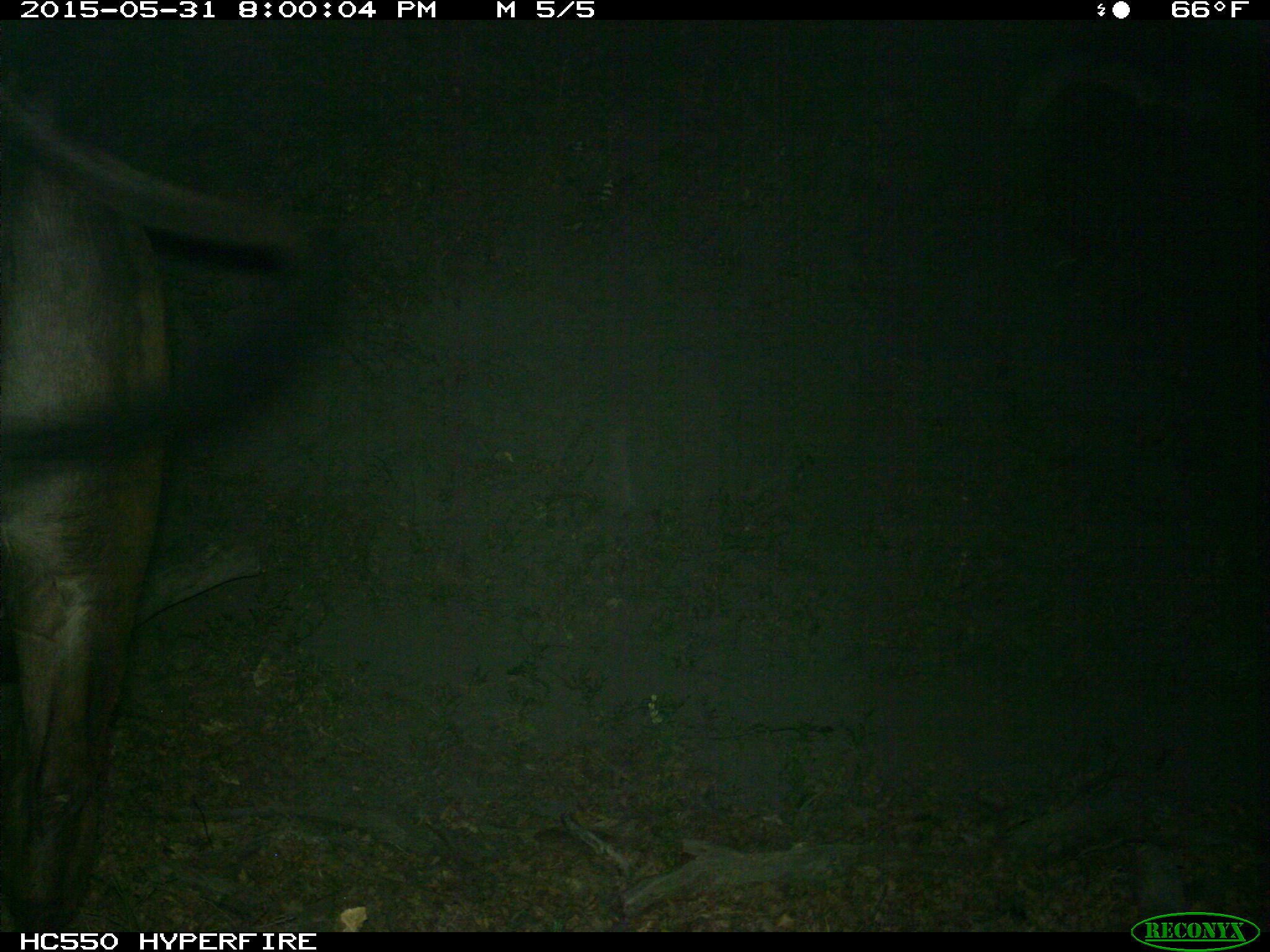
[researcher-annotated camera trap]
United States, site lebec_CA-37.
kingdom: Animalia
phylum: Chordata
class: Mammalia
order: Artiodactyla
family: Bovidae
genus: Bos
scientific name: Bos taurus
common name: domestic cow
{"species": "Bos taurus (domestic cow)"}